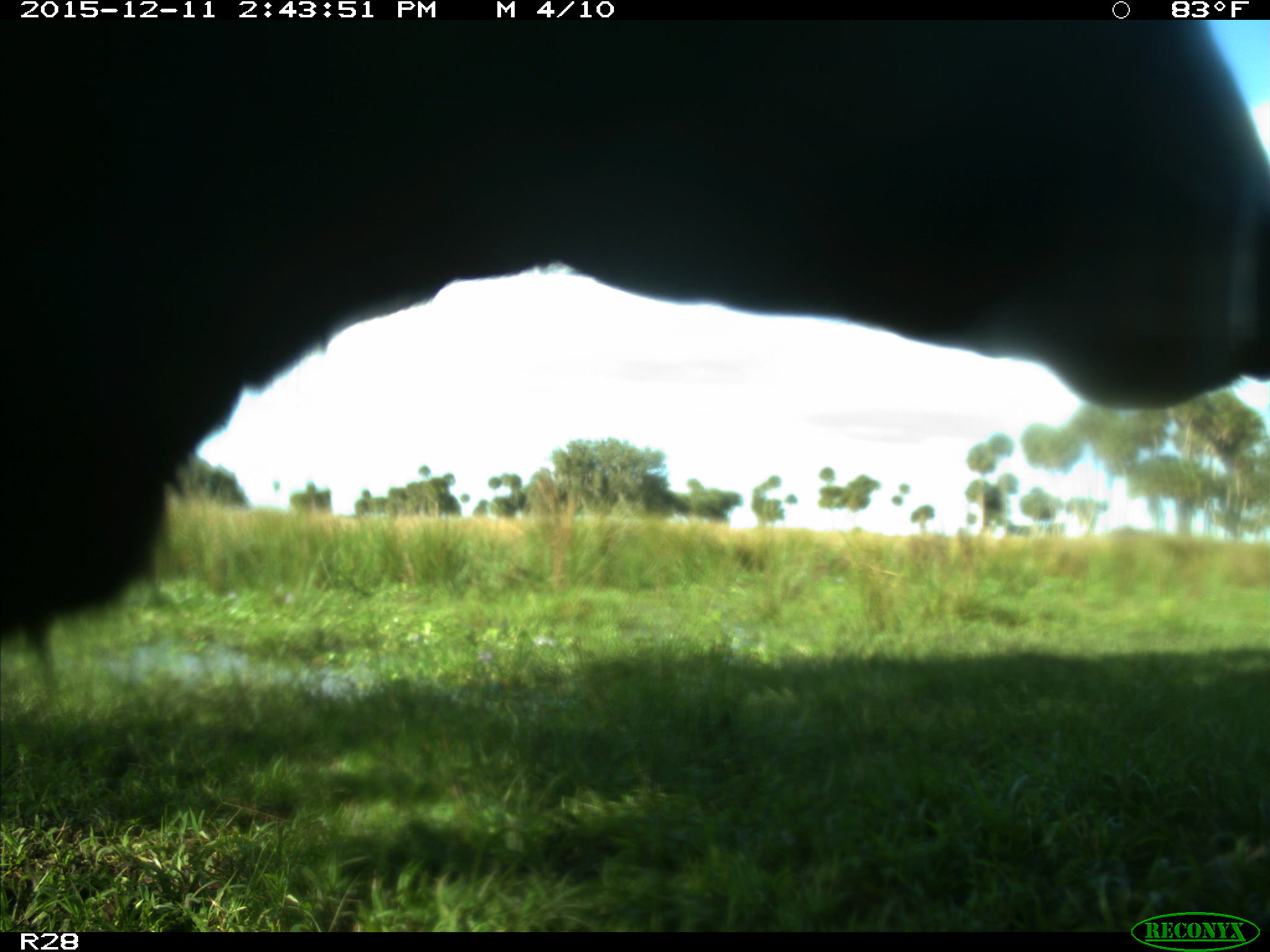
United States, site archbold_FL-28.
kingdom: Animalia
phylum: Chordata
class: Mammalia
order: Artiodactyla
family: Bovidae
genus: Bos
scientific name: Bos taurus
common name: domestic cow